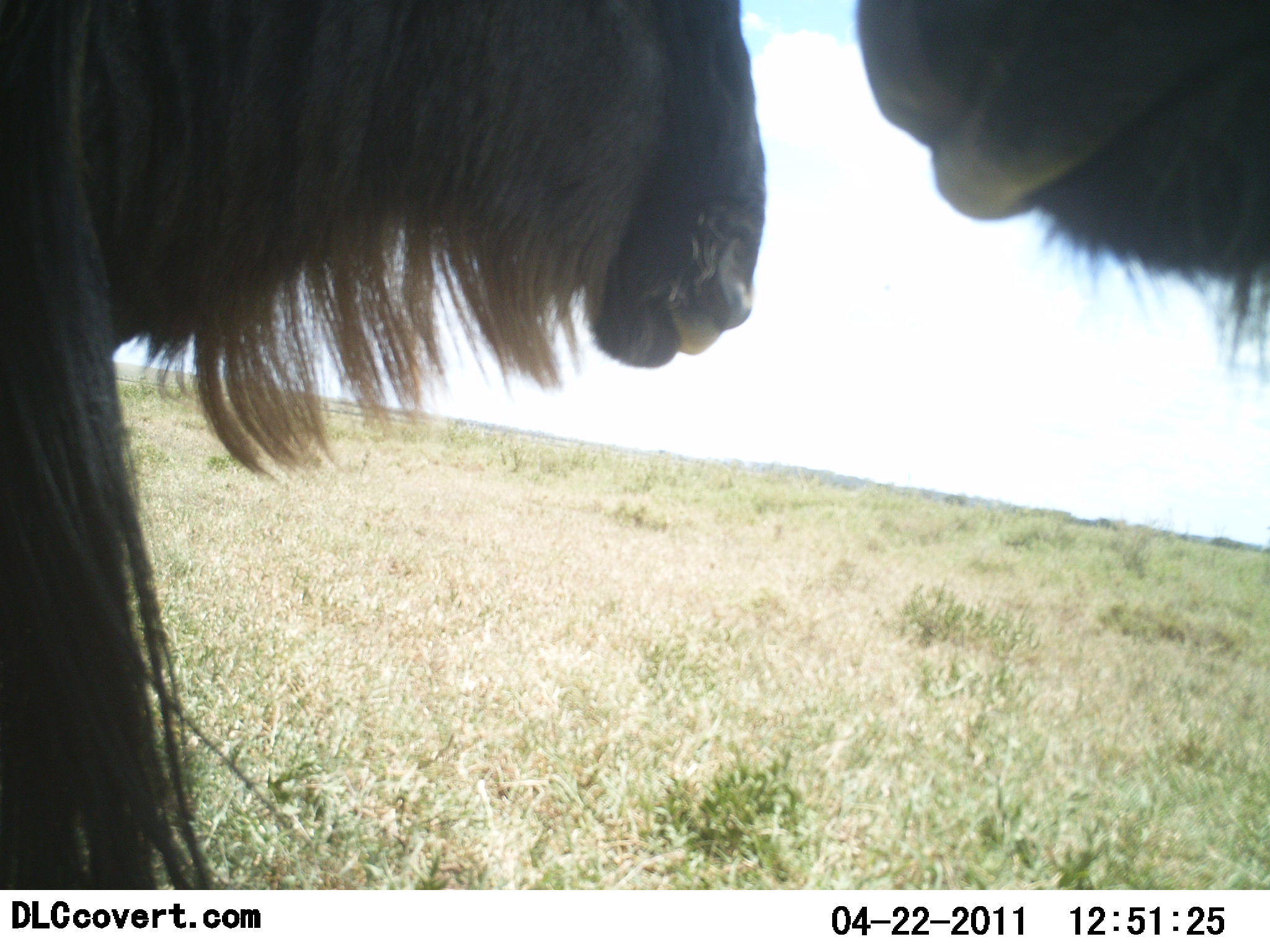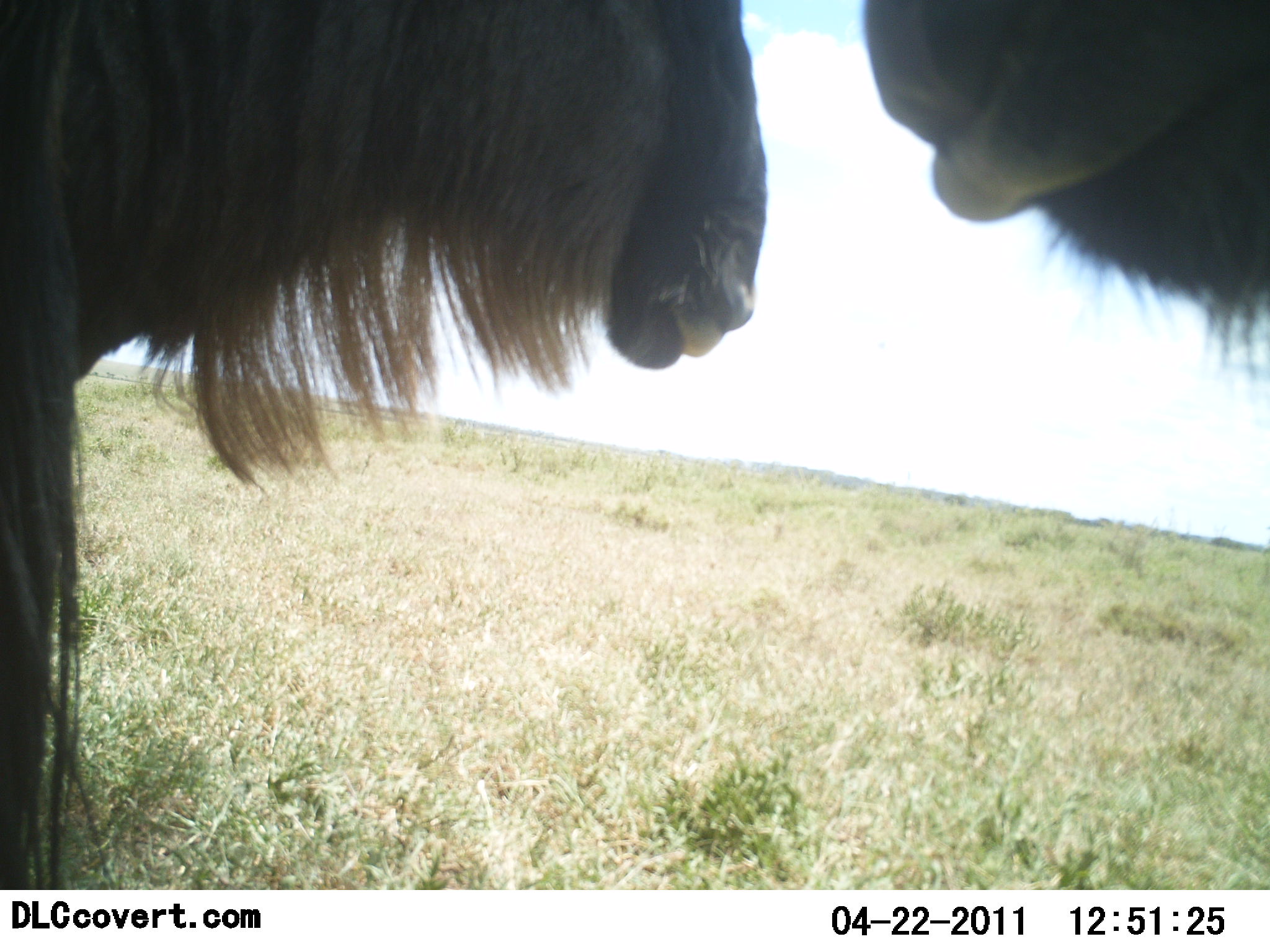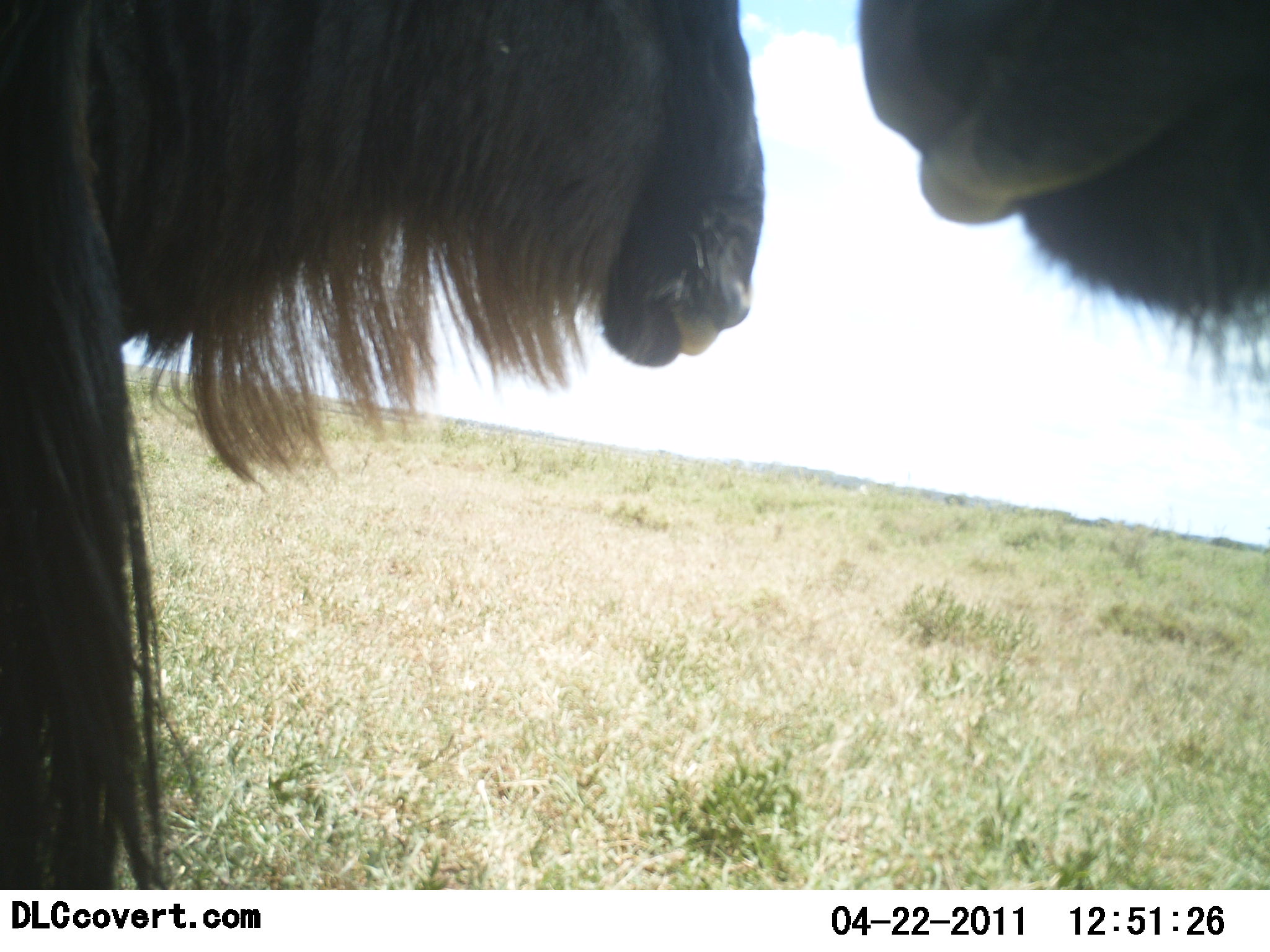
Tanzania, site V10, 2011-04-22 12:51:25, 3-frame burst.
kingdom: Animalia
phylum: Chordata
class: Mammalia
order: Artiodactyla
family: Bovidae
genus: Connochaetes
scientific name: Connochaetes taurinus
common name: blue wildebeest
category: wildebeest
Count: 2.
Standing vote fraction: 91%.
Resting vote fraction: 0%.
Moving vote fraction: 0%.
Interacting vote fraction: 0%.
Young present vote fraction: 0%.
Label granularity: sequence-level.